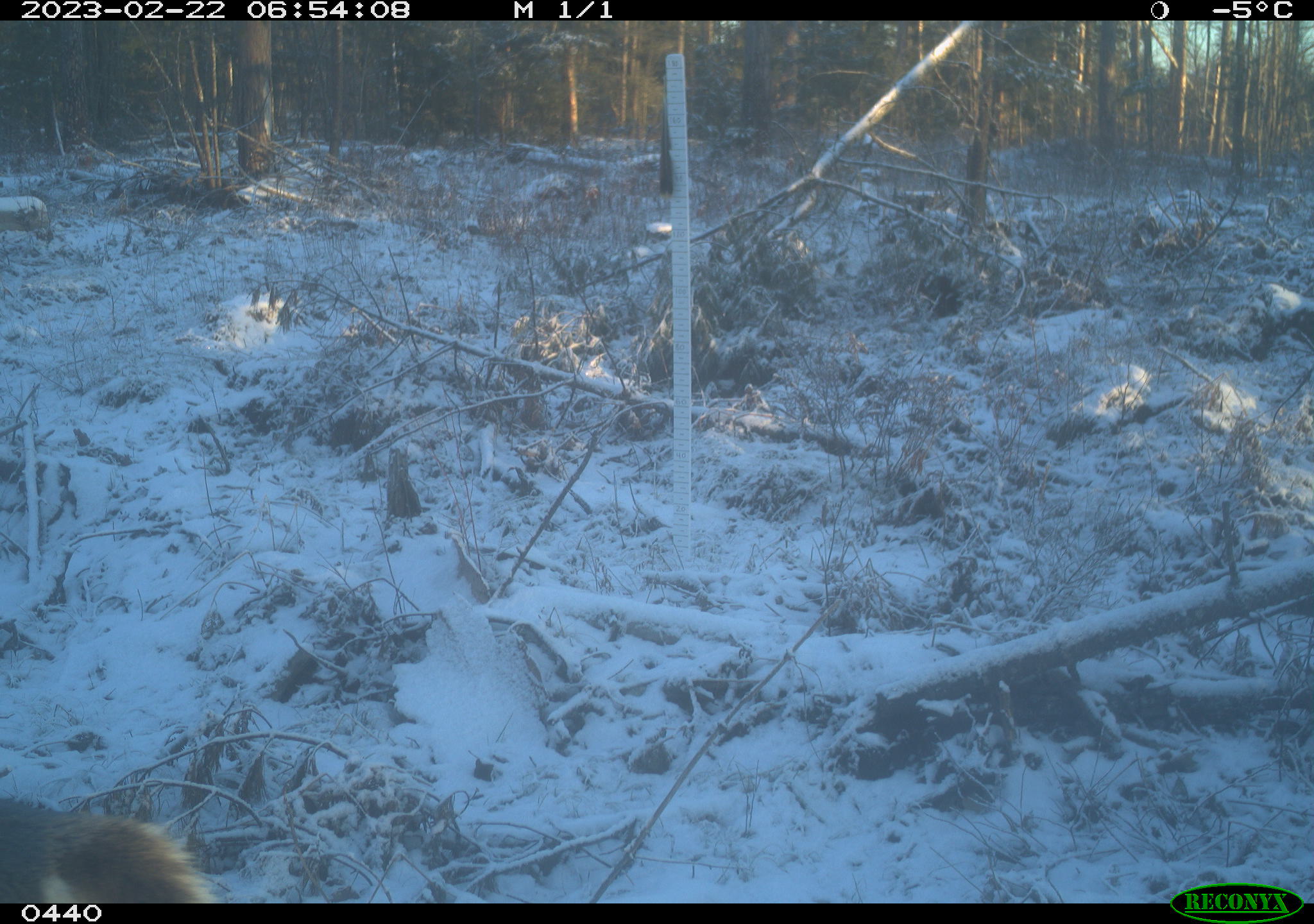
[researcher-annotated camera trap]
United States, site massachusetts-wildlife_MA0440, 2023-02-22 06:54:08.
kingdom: Animalia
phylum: Chordata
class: Mammalia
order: Artiodactyla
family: Cervidae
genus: Odocoileus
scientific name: Odocoileus virginianus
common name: white-tailed deer